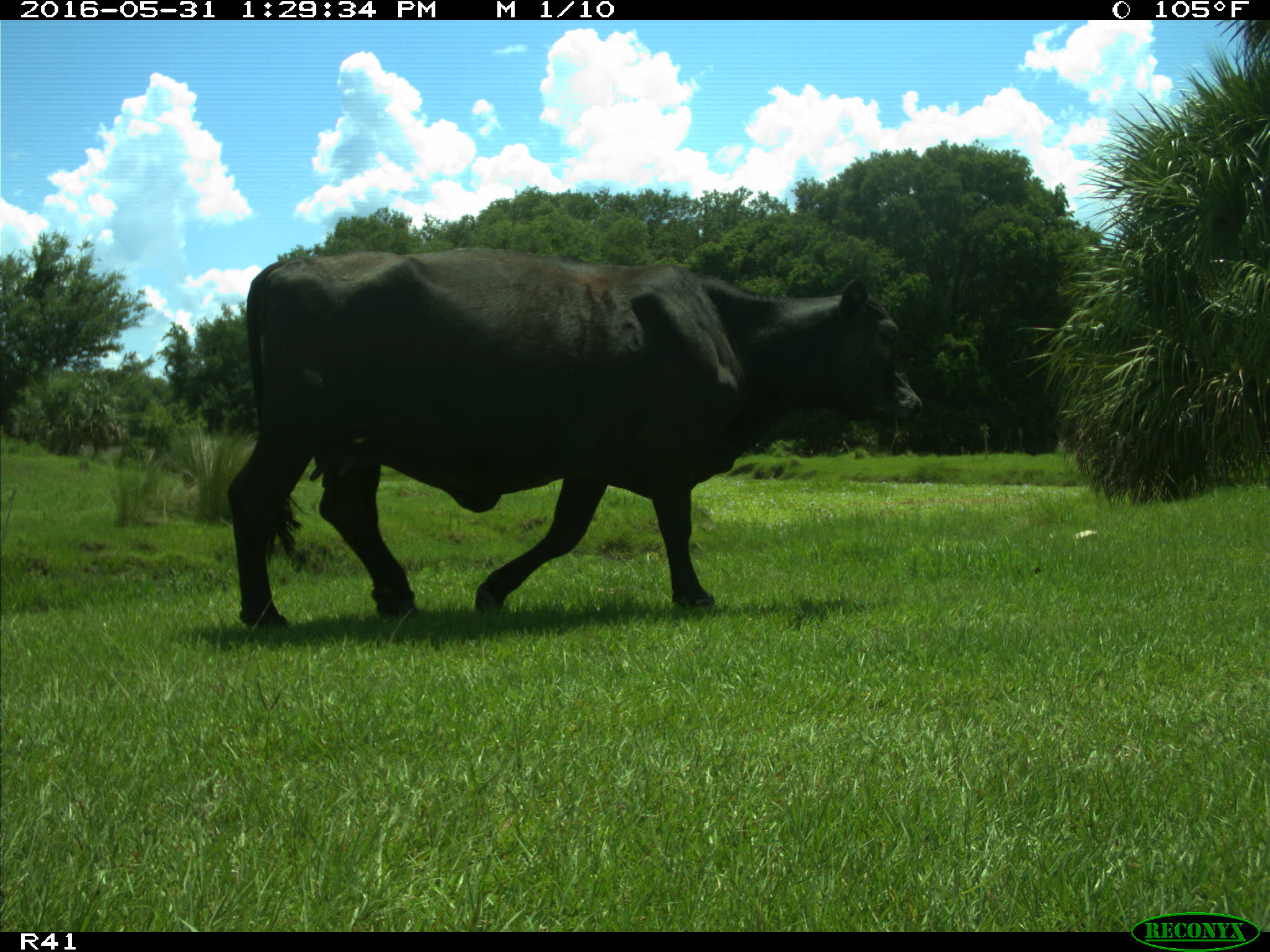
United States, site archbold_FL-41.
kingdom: Animalia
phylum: Chordata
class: Mammalia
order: Artiodactyla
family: Bovidae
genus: Bos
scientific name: Bos taurus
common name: domestic cow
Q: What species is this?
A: Bos taurus (domestic cow).